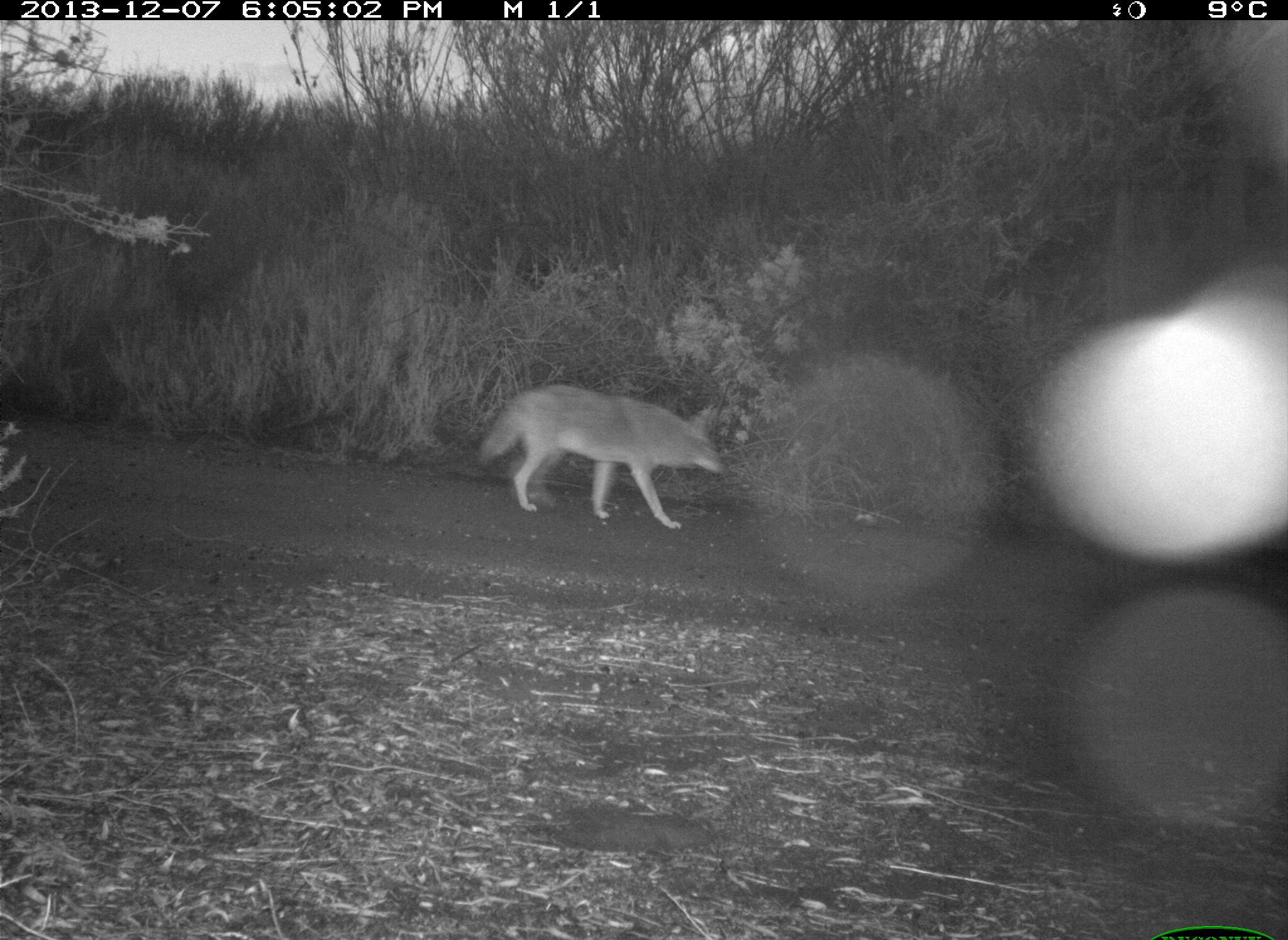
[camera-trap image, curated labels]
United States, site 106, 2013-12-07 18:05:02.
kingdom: Animalia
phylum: Chordata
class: Mammalia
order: Carnivora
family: Canidae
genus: Canis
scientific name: Canis latrans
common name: coyote